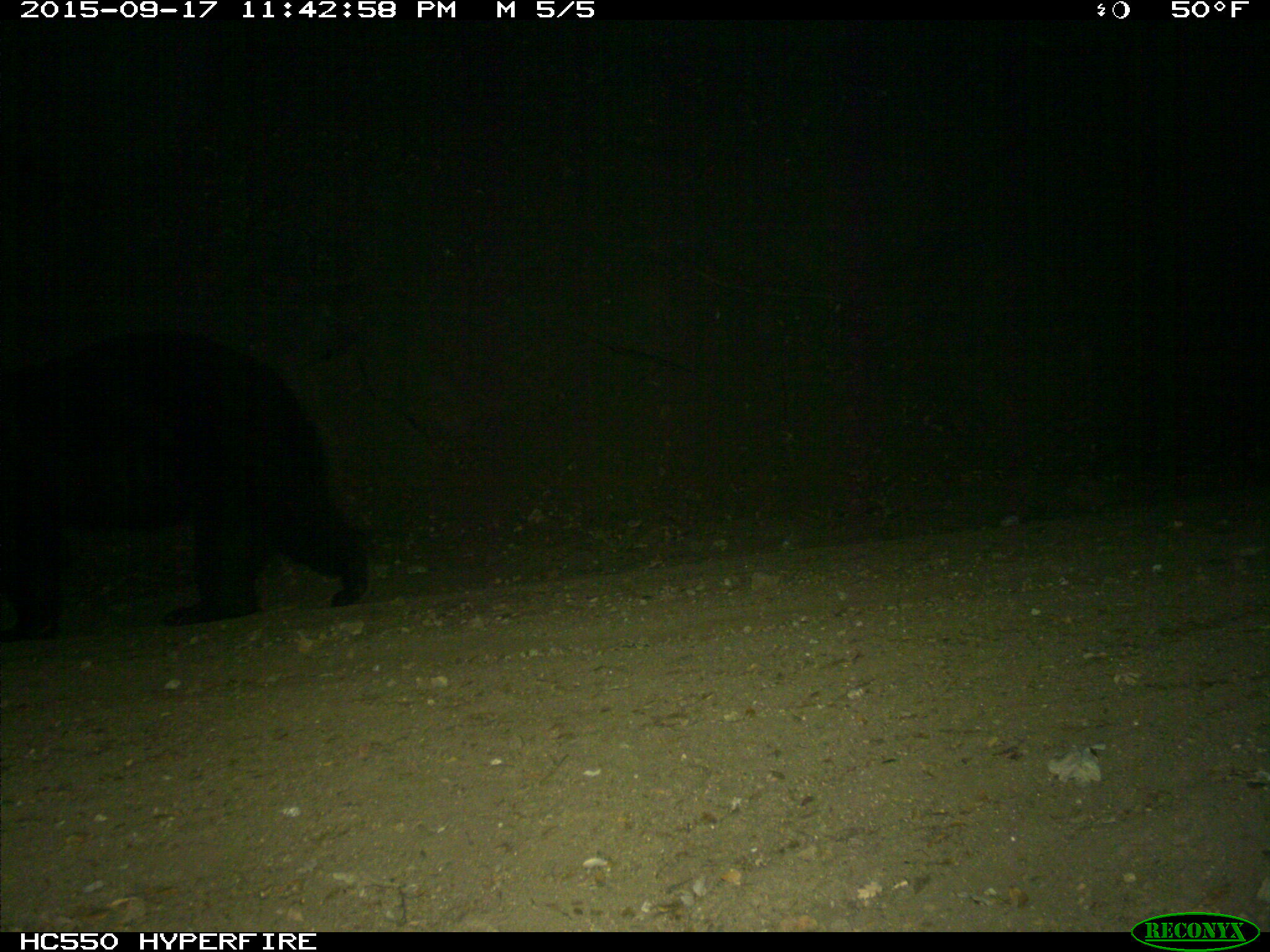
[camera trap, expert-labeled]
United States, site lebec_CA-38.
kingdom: Animalia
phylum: Chordata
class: Mammalia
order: Carnivora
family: Ursidae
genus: Ursus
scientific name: Ursus americanus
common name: american black bear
Ursus americanus (american black bear).